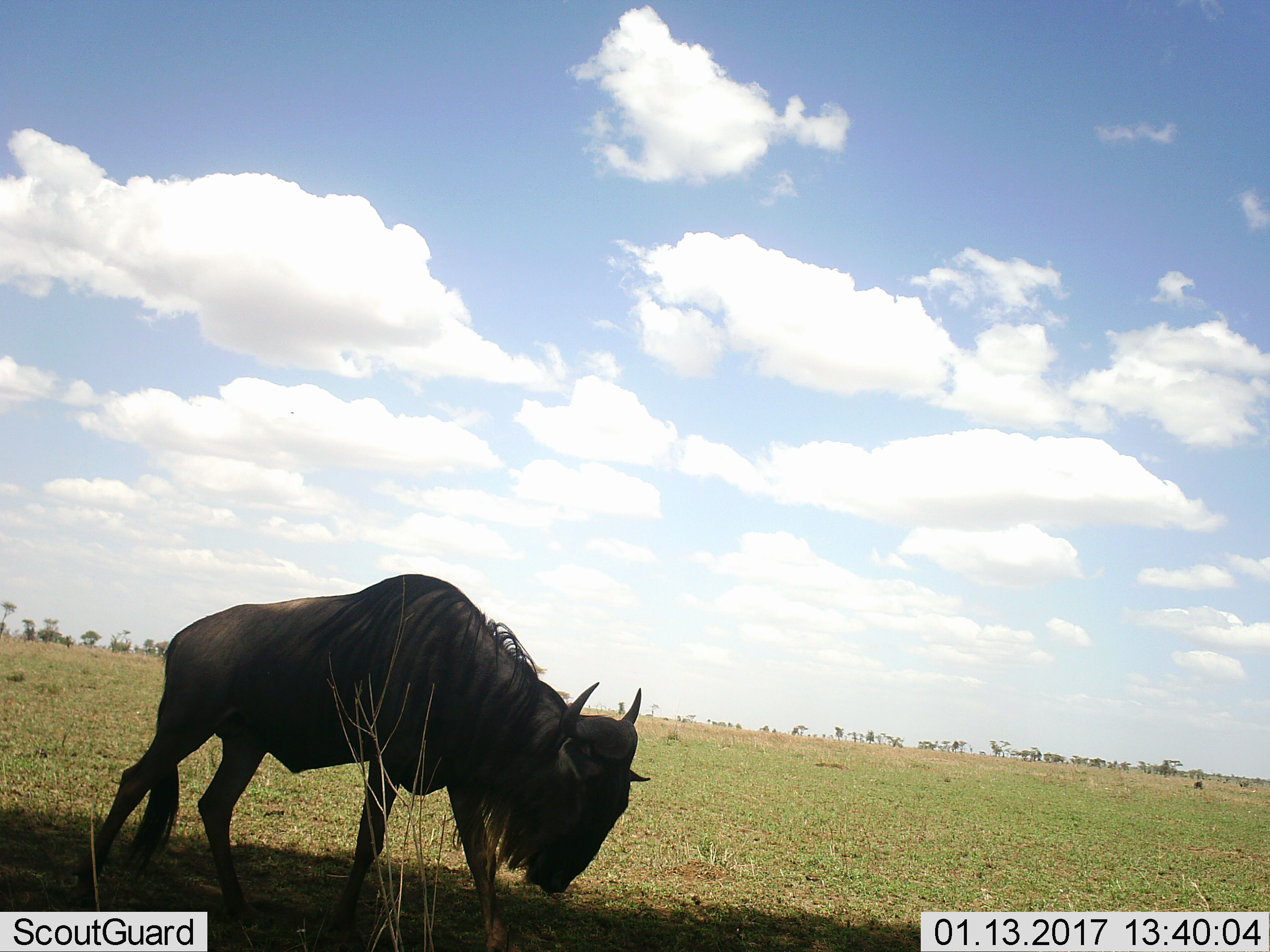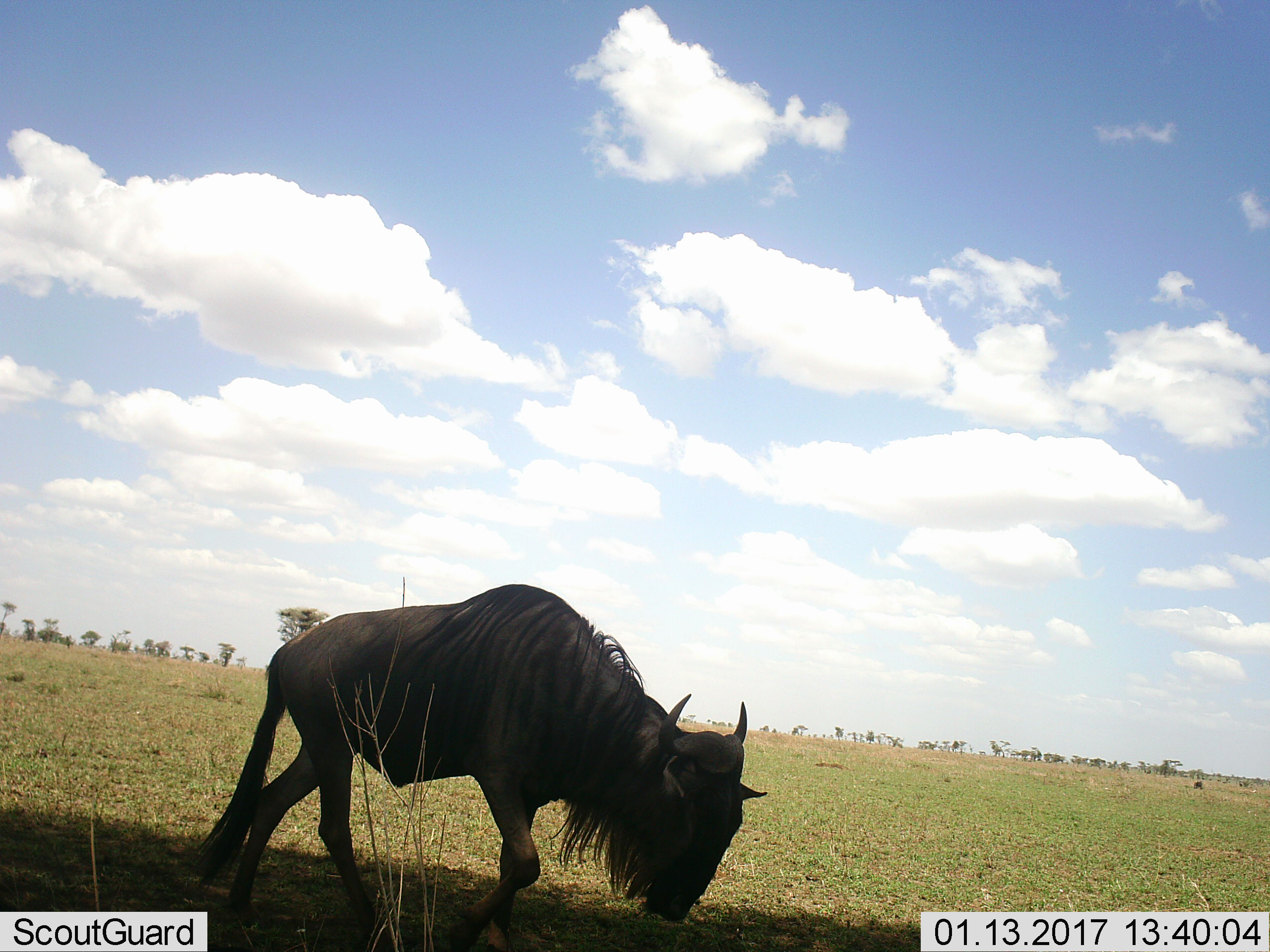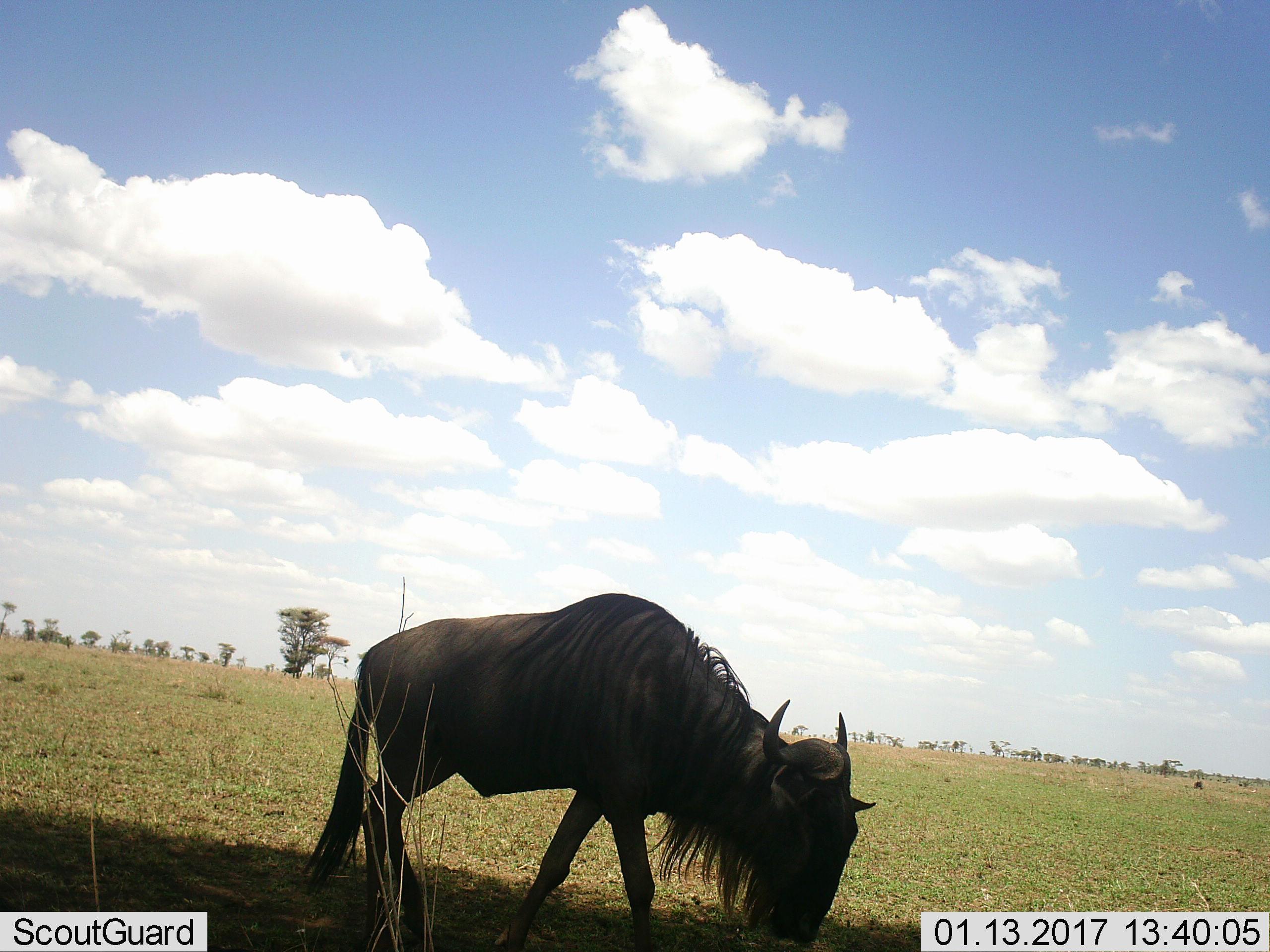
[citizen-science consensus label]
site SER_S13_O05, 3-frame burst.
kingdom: Animalia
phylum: Chordata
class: Mammalia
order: Artiodactyla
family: Bovidae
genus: Connochaetes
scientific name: Connochaetes taurinus taurinus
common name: blue wildebeest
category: wildebeestblue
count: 1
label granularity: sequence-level